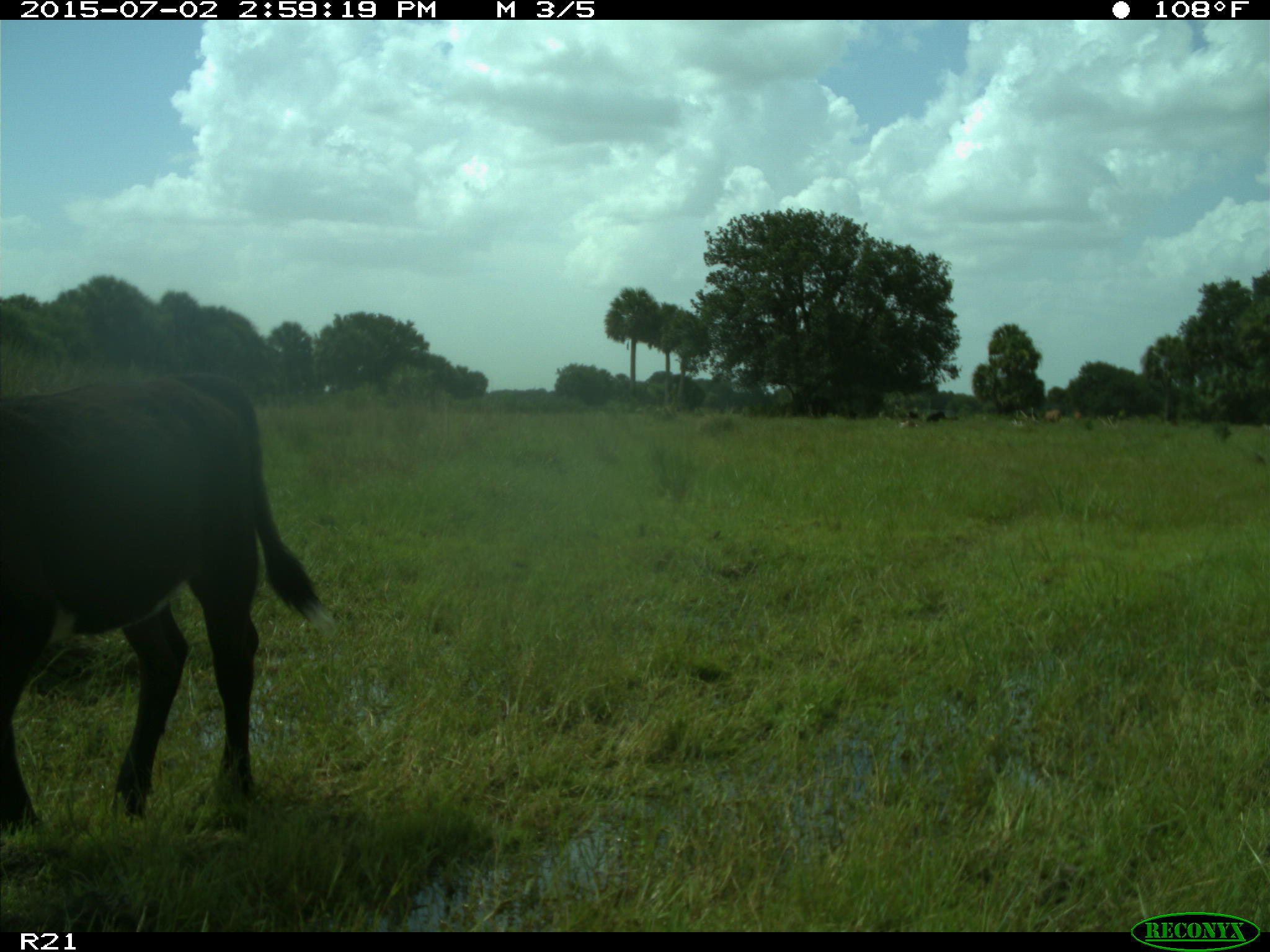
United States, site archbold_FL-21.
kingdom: Animalia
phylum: Chordata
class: Mammalia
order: Artiodactyla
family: Bovidae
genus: Bos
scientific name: Bos taurus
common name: domestic cow